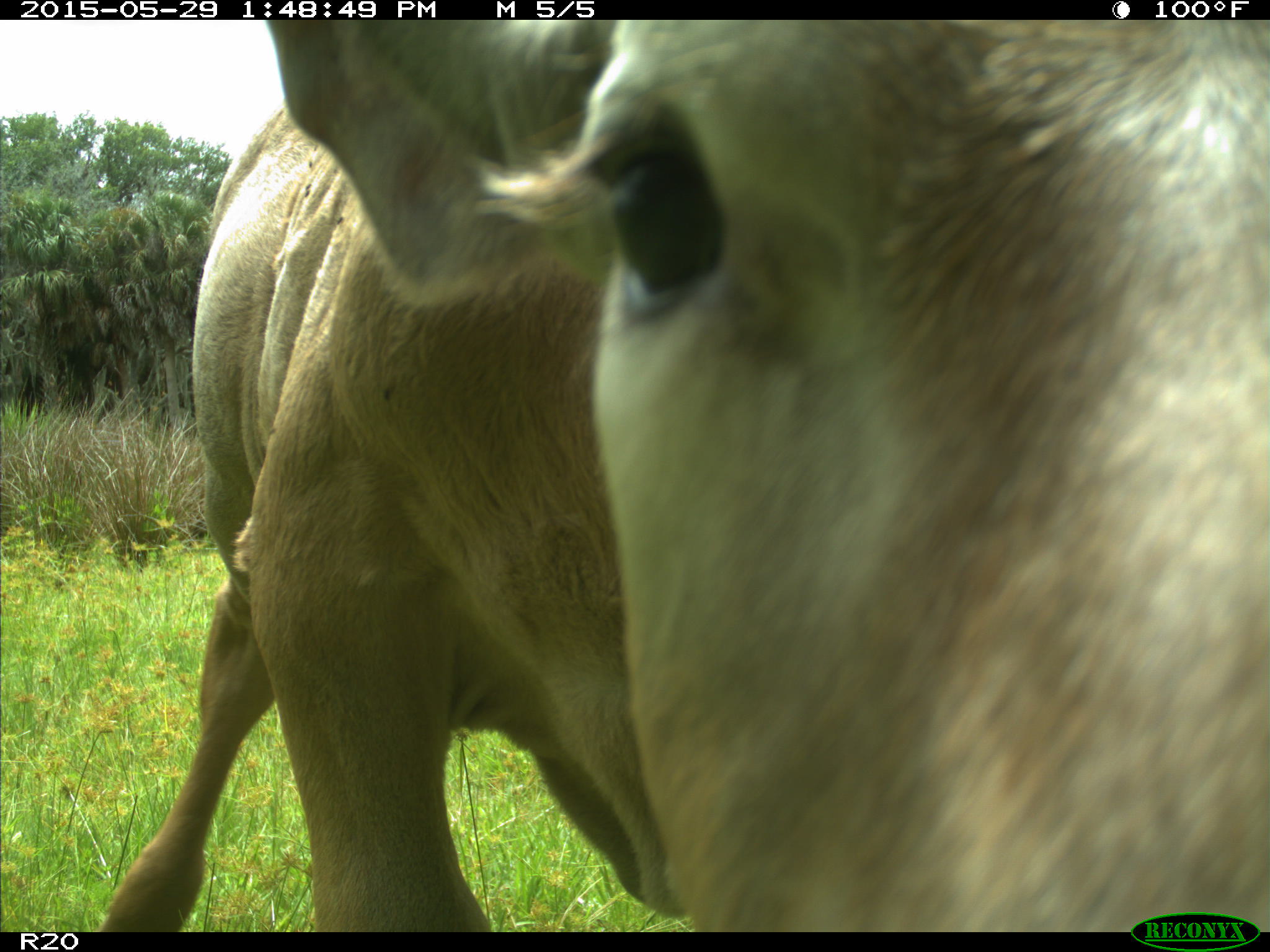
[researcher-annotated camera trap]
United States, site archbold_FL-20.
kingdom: Animalia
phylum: Chordata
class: Mammalia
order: Artiodactyla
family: Bovidae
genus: Bos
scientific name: Bos taurus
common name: domestic cow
Bos taurus (domestic cow).